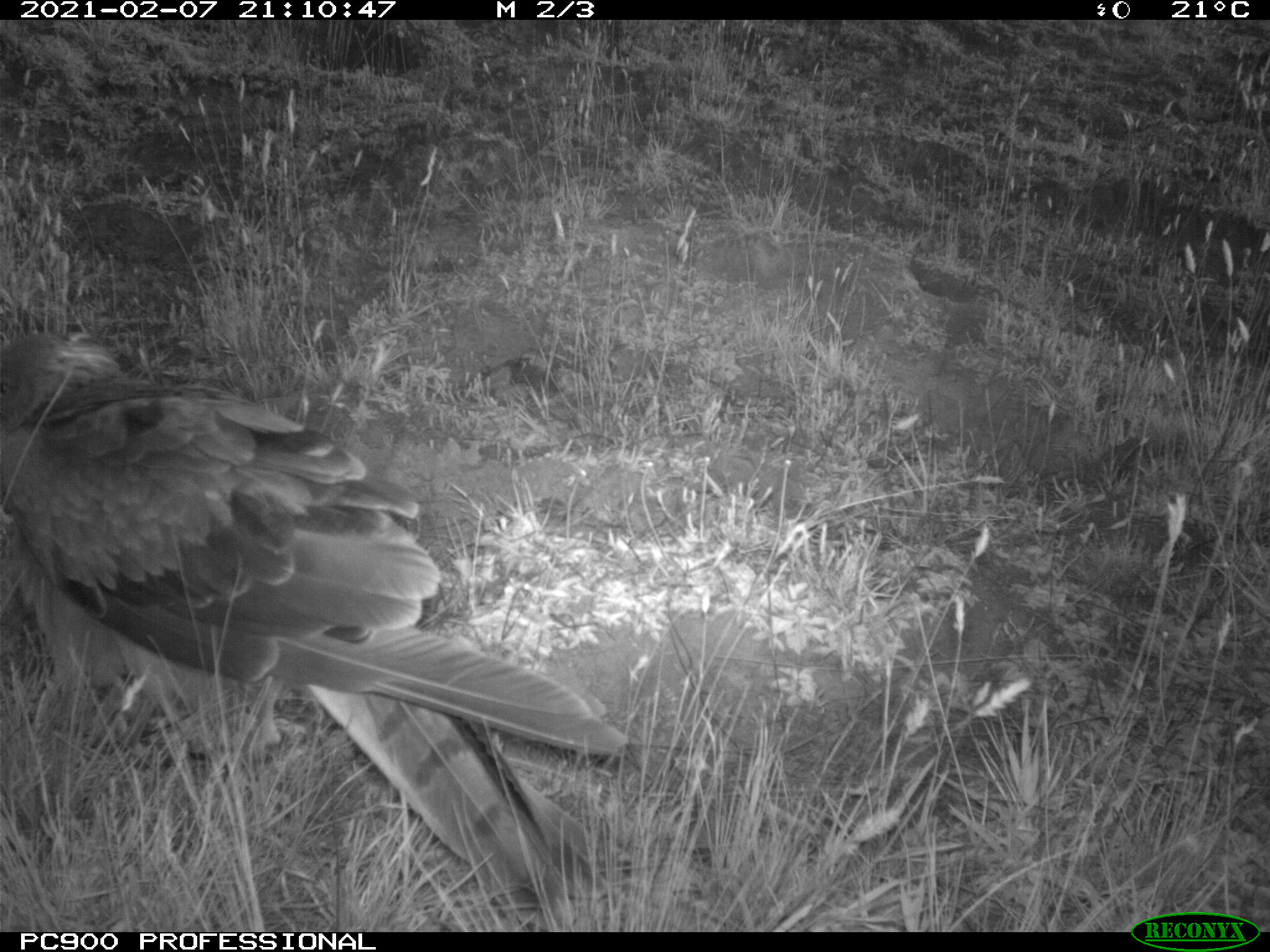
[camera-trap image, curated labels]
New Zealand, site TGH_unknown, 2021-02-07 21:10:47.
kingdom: Animalia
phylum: Chordata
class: Aves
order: Accipitriformes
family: Accipitridae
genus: Circus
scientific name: Circus approximans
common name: swamp harrier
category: harrier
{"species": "harrier (swamp harrier) (Circus approximans)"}